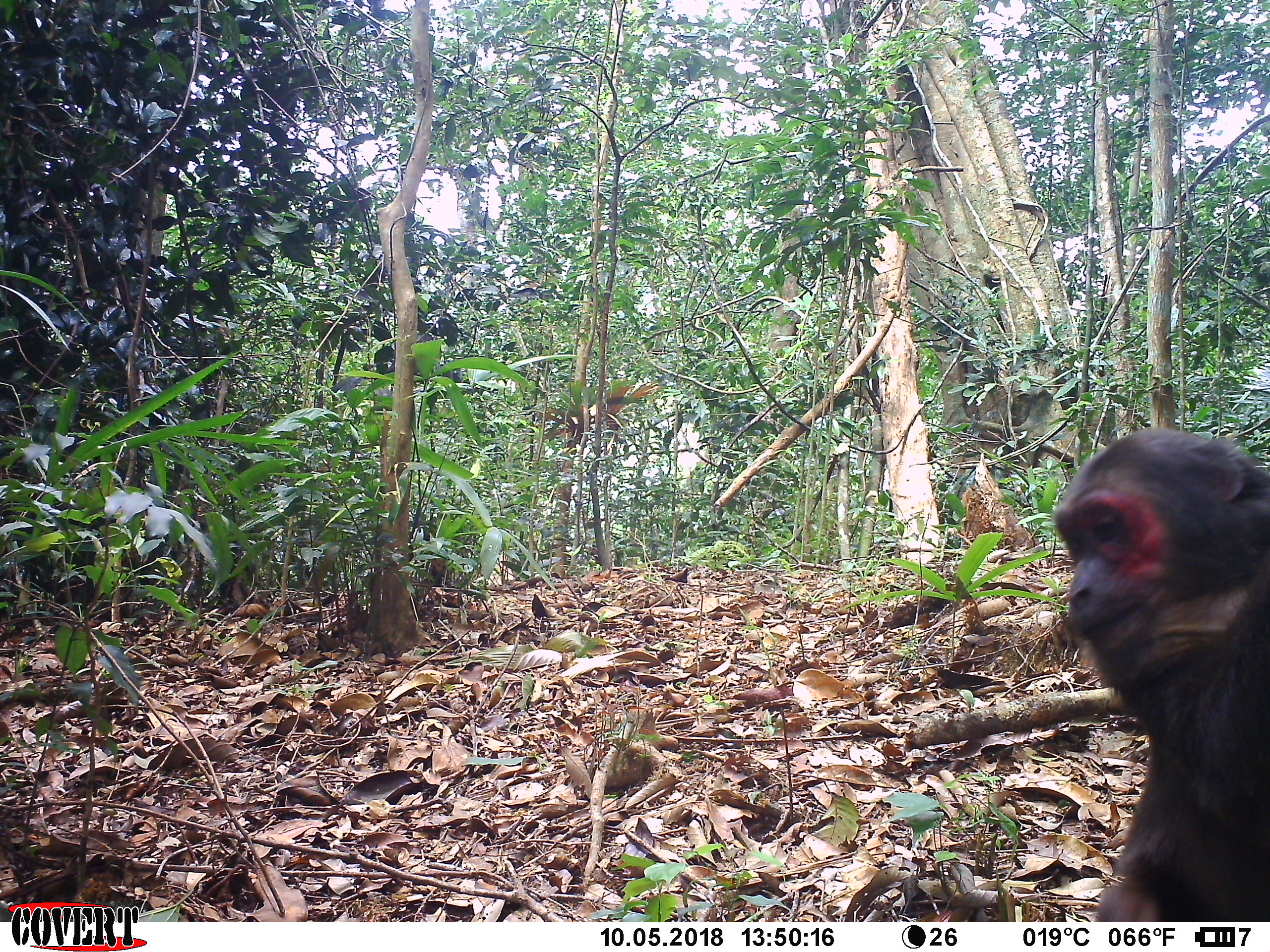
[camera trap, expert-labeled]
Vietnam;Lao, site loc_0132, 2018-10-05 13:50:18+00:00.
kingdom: Animalia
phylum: Chordata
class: Mammalia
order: Primates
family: Cercopithecidae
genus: Macaca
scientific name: Macaca arctoides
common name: stump-tailed macaque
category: stump tailed macaque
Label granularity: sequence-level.